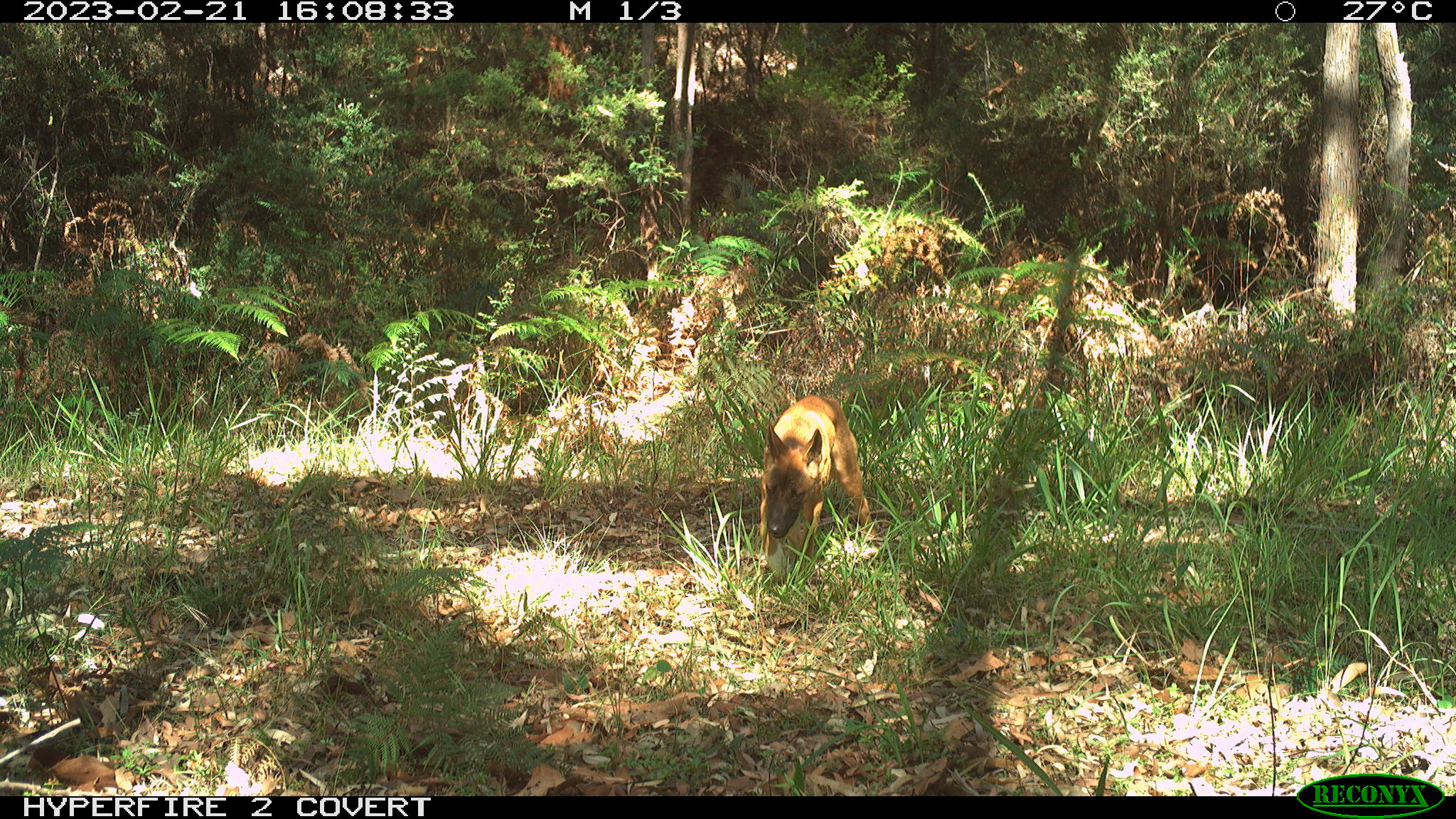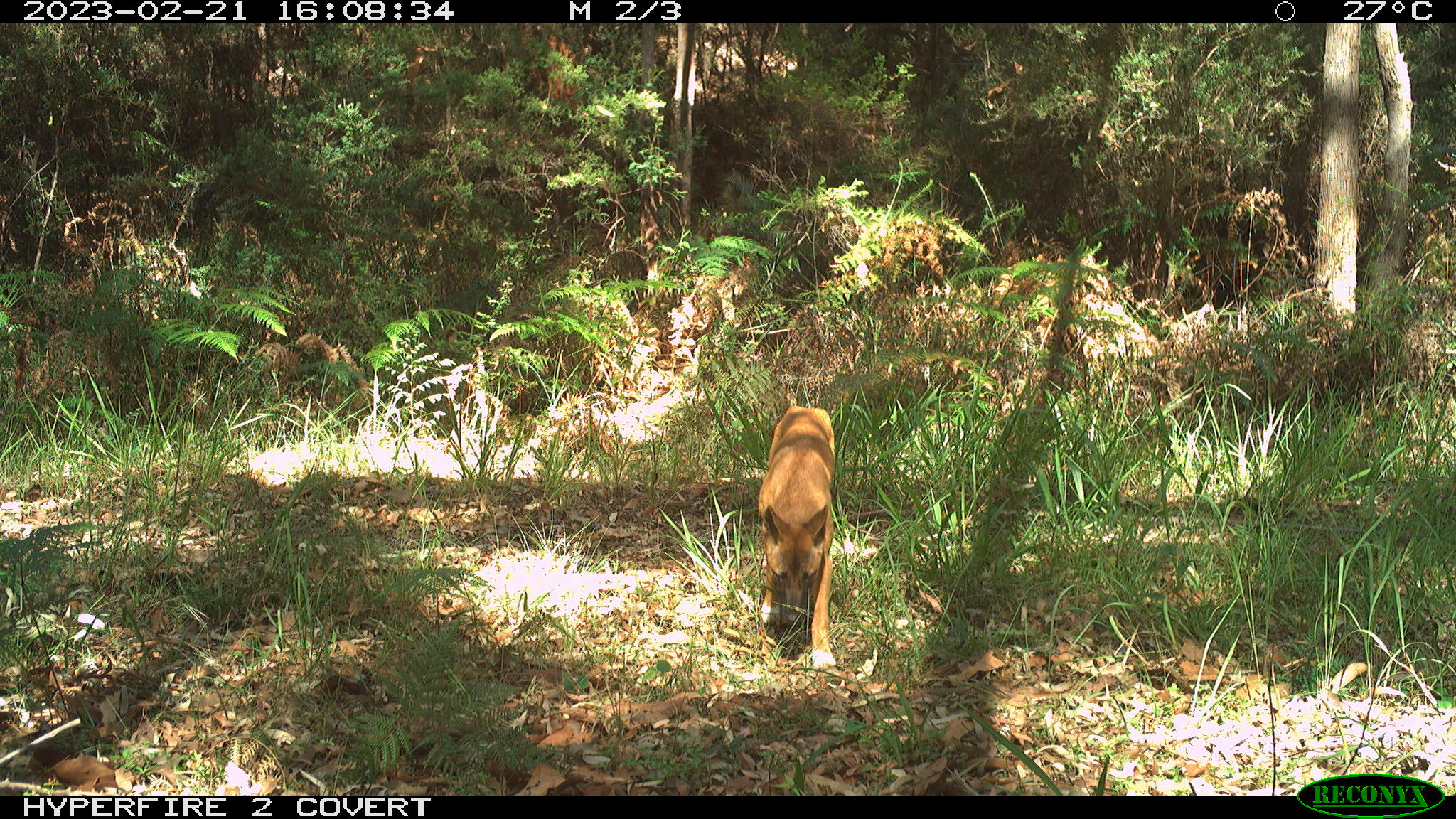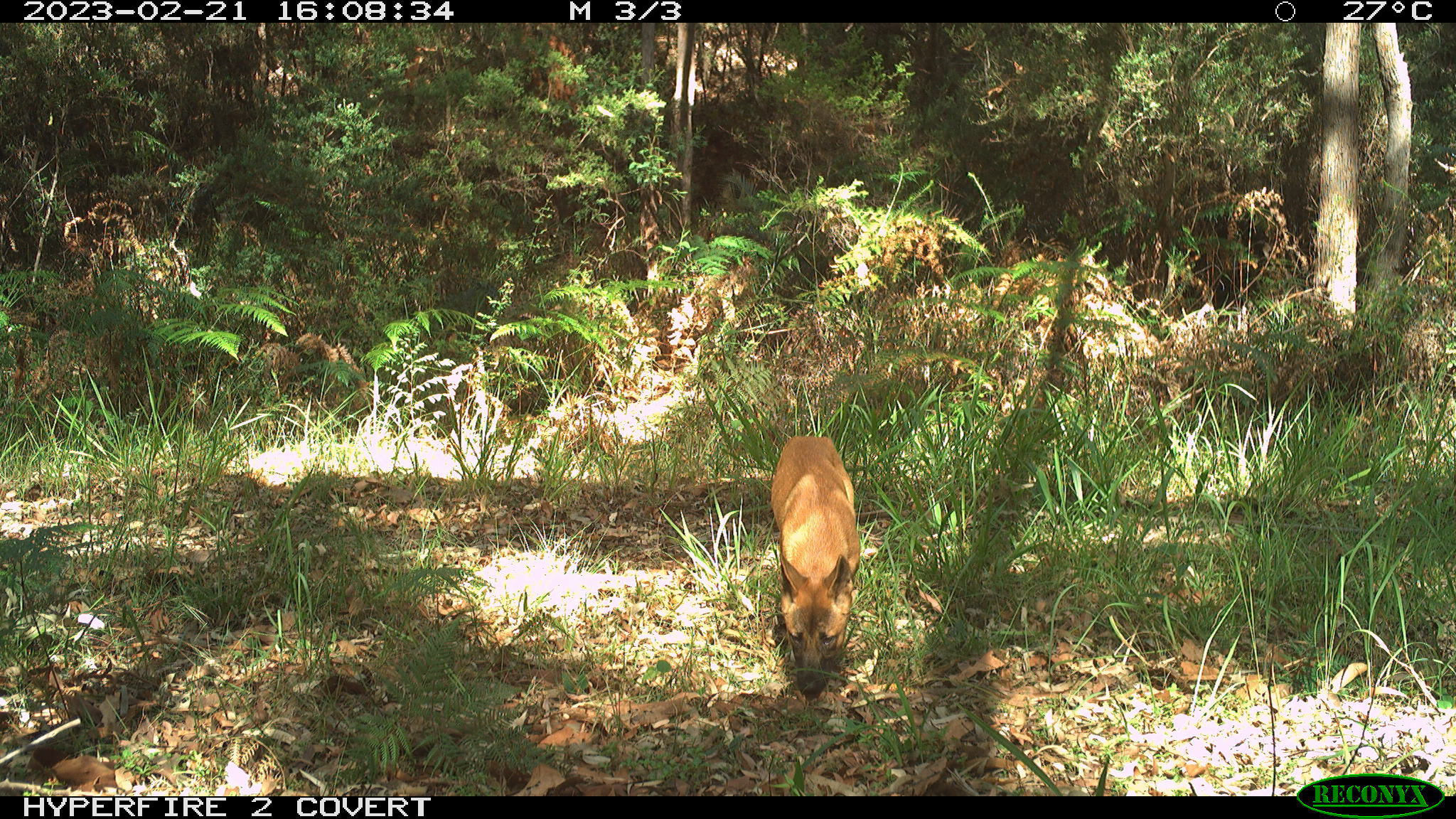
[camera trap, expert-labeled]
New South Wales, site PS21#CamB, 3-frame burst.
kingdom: Animalia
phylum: Chordata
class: Mammalia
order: Carnivora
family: Canidae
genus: Canis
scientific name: Canis familiaris dingo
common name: dingo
Dingo (Canis familiaris dingo).